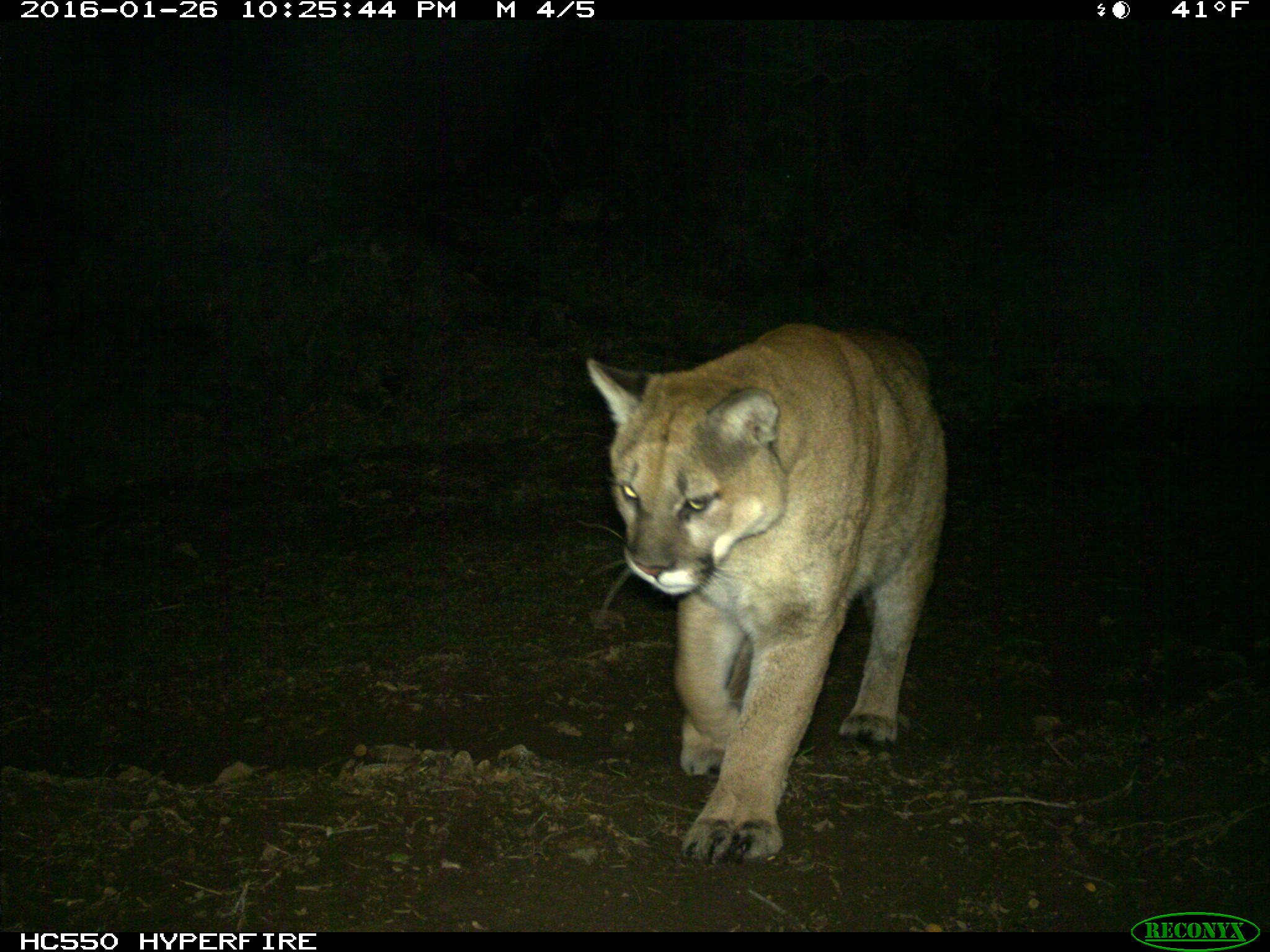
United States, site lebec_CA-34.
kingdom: Animalia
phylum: Chordata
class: Mammalia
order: Carnivora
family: Felidae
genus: Puma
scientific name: Puma concolor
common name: mountain lion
Puma concolor (mountain lion).